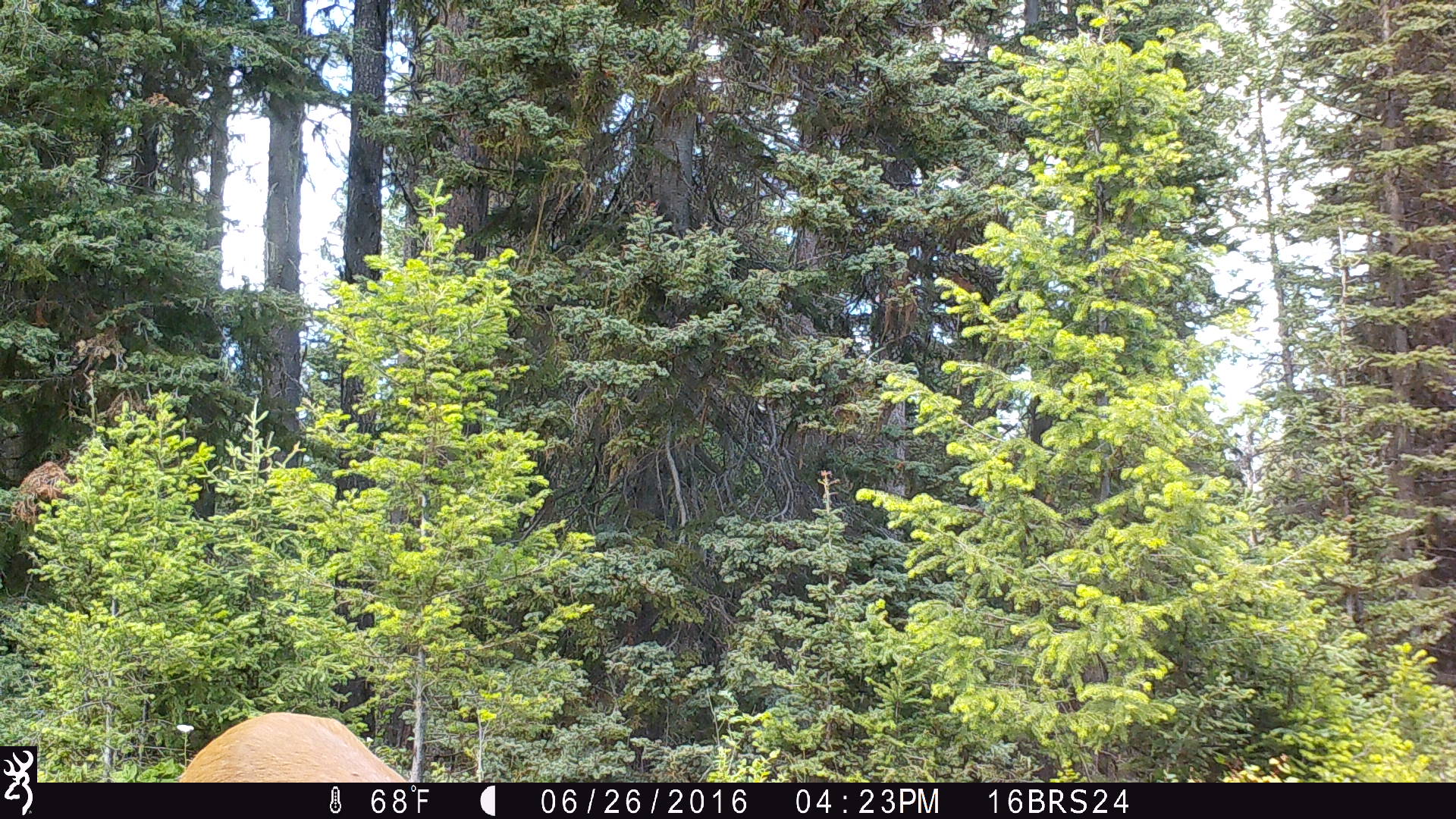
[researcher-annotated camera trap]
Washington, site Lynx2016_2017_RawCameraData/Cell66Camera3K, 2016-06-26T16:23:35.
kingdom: Animalia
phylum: Chordata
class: Mammalia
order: Artiodactyla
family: Cervidae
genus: Odocoileus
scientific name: Odocoileus virginianus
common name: white-tailed deer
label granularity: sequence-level